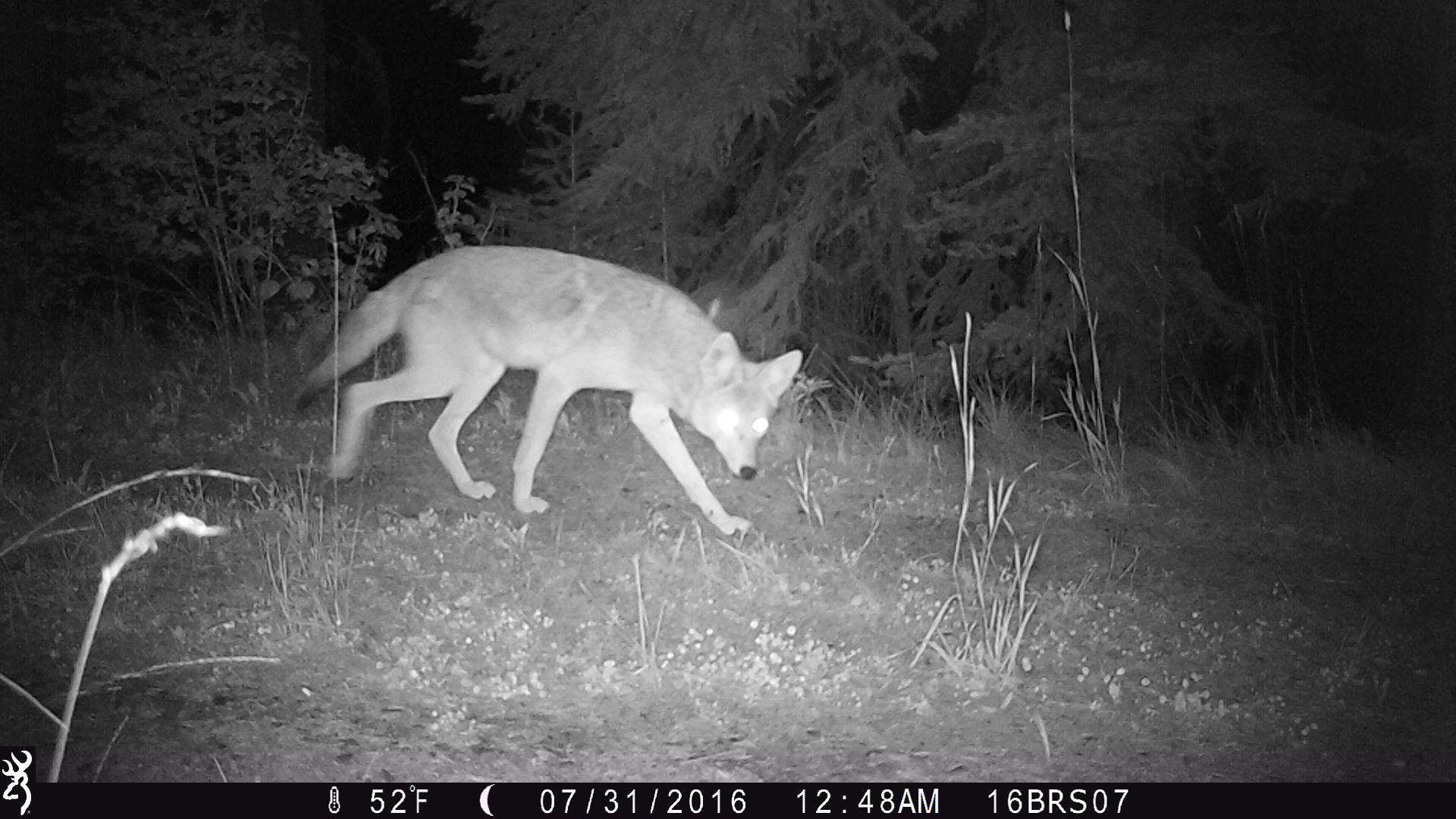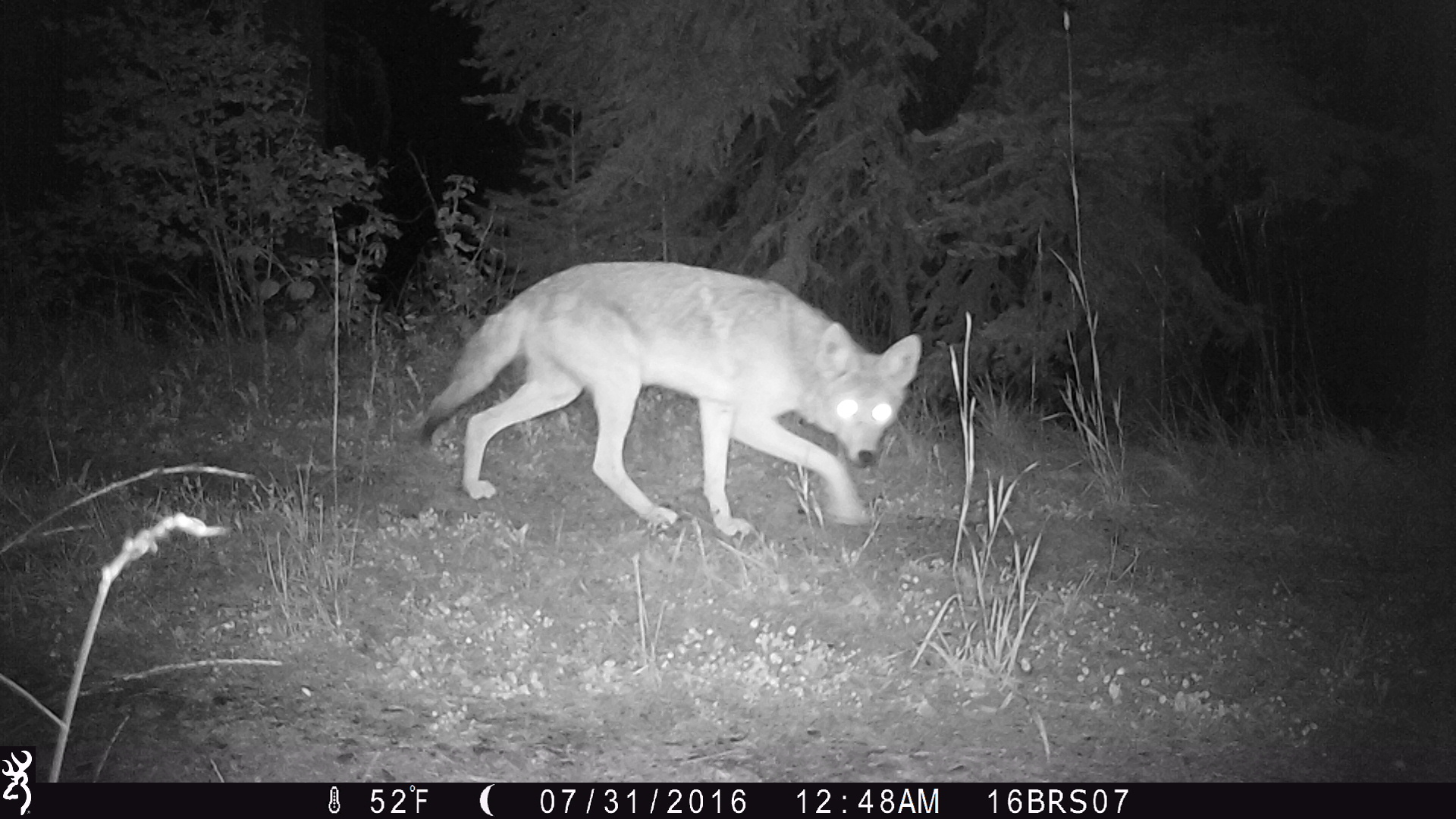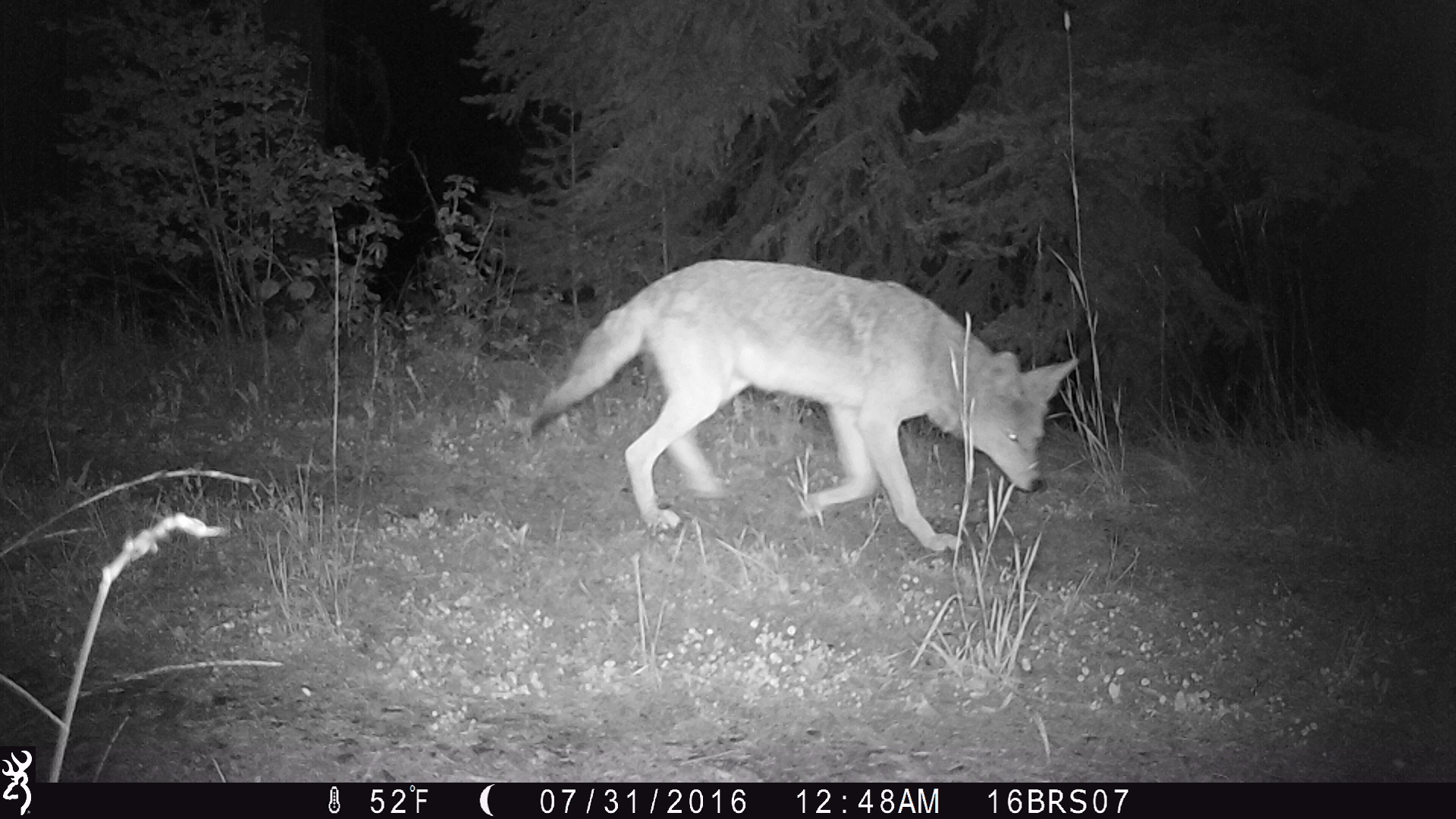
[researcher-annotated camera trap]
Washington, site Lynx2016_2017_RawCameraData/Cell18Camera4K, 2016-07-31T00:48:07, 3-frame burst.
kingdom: Animalia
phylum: Chordata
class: Mammalia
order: Carnivora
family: Canidae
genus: Canis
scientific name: Canis latrans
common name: coyote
Canis latrans (coyote). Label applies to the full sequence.